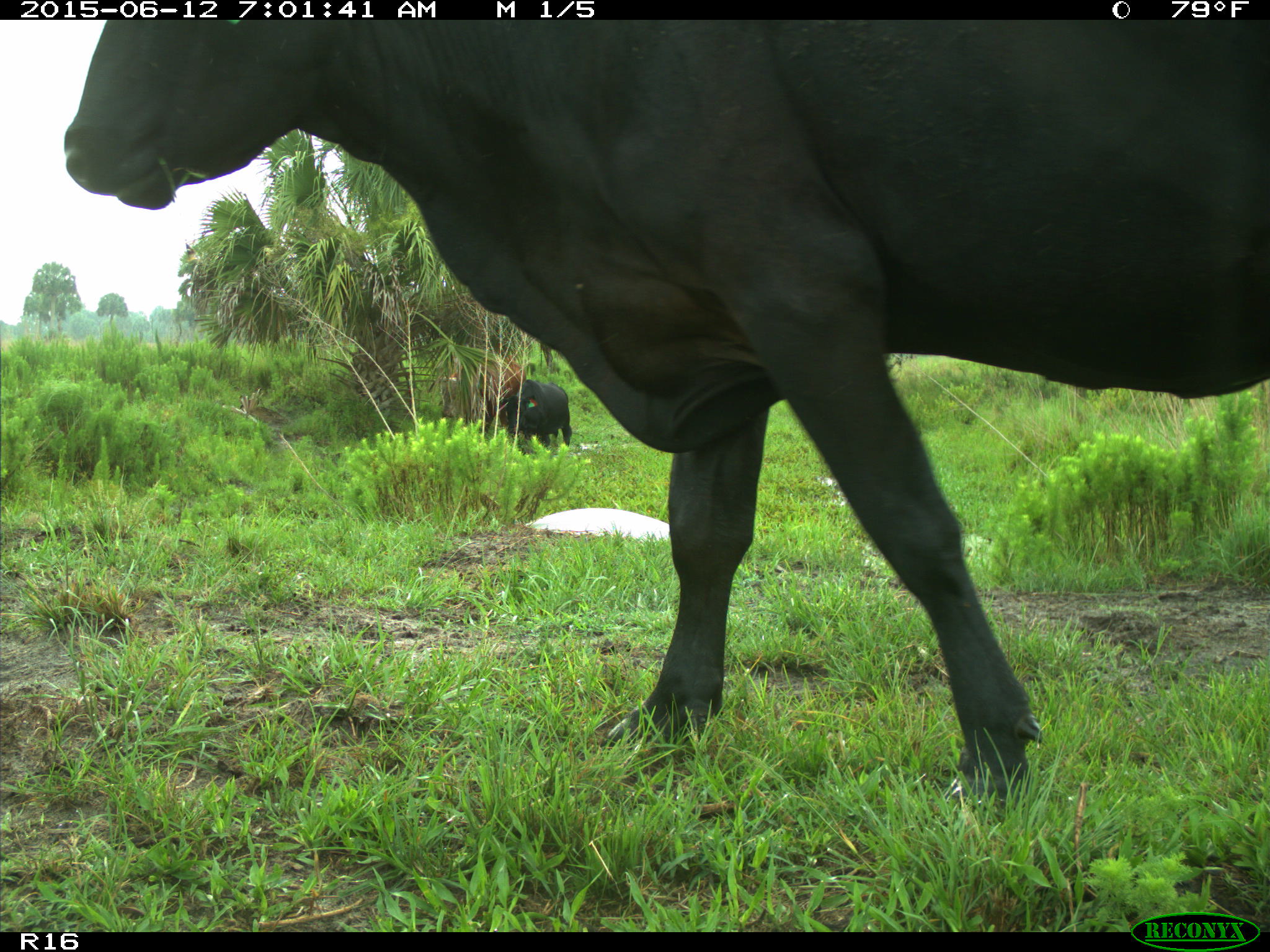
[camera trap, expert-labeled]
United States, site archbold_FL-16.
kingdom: Animalia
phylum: Chordata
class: Mammalia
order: Artiodactyla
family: Bovidae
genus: Bos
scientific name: Bos taurus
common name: domestic cow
Bos taurus (domestic cow).